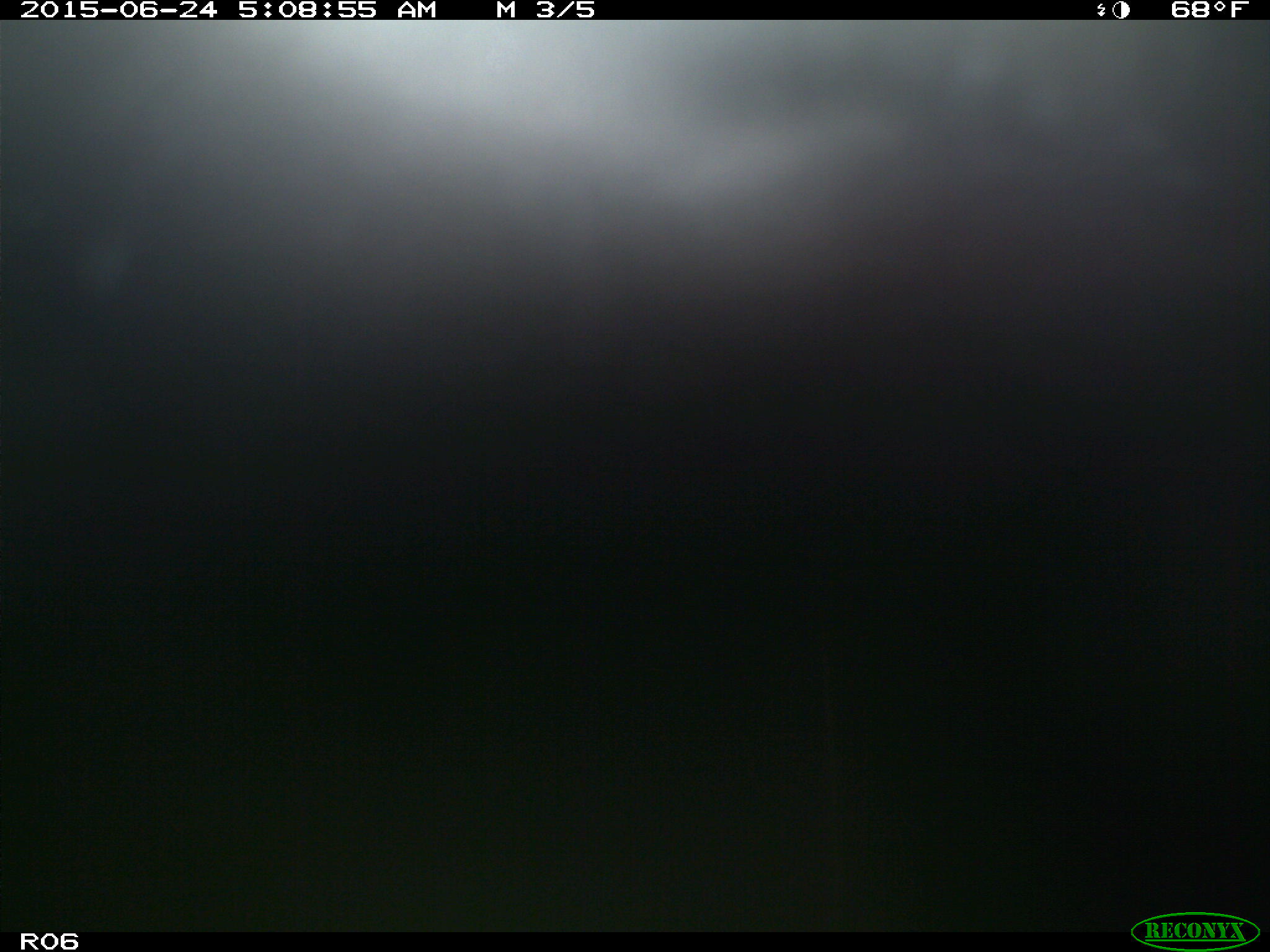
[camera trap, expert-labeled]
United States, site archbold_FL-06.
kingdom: Animalia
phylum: Chordata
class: Mammalia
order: Artiodactyla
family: Bovidae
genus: Bos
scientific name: Bos taurus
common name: domestic cow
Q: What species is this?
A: Bos taurus (domestic cow).